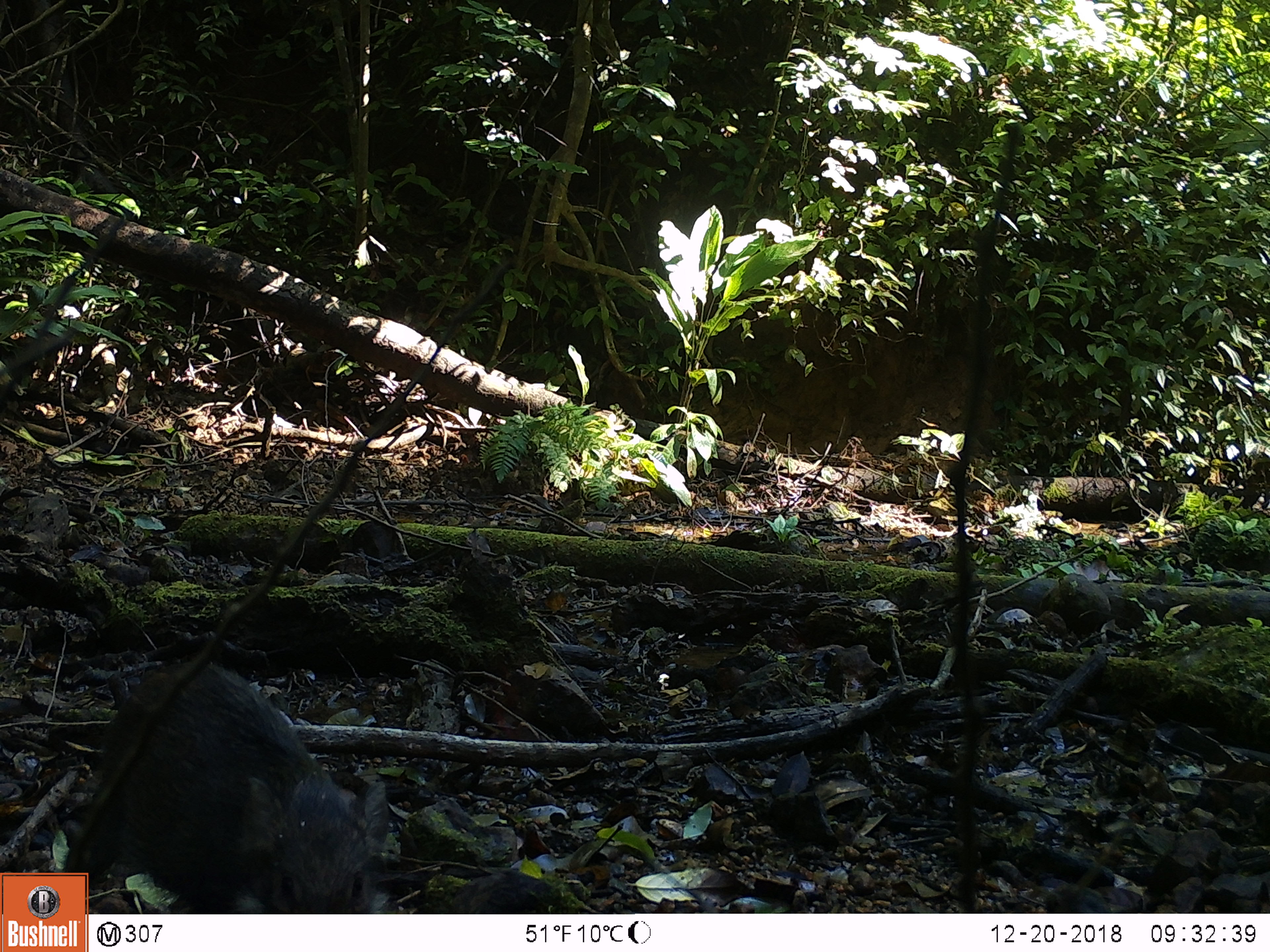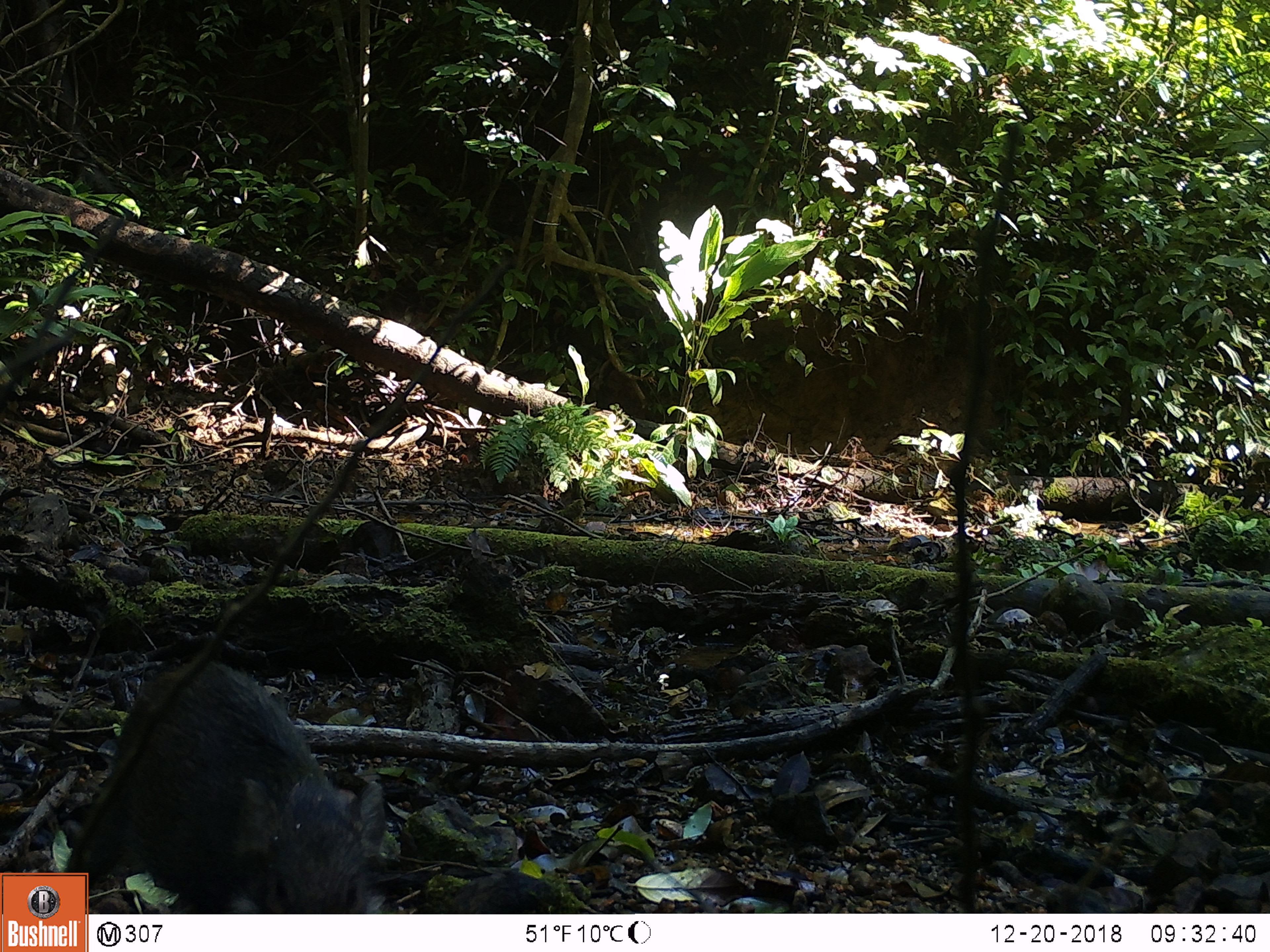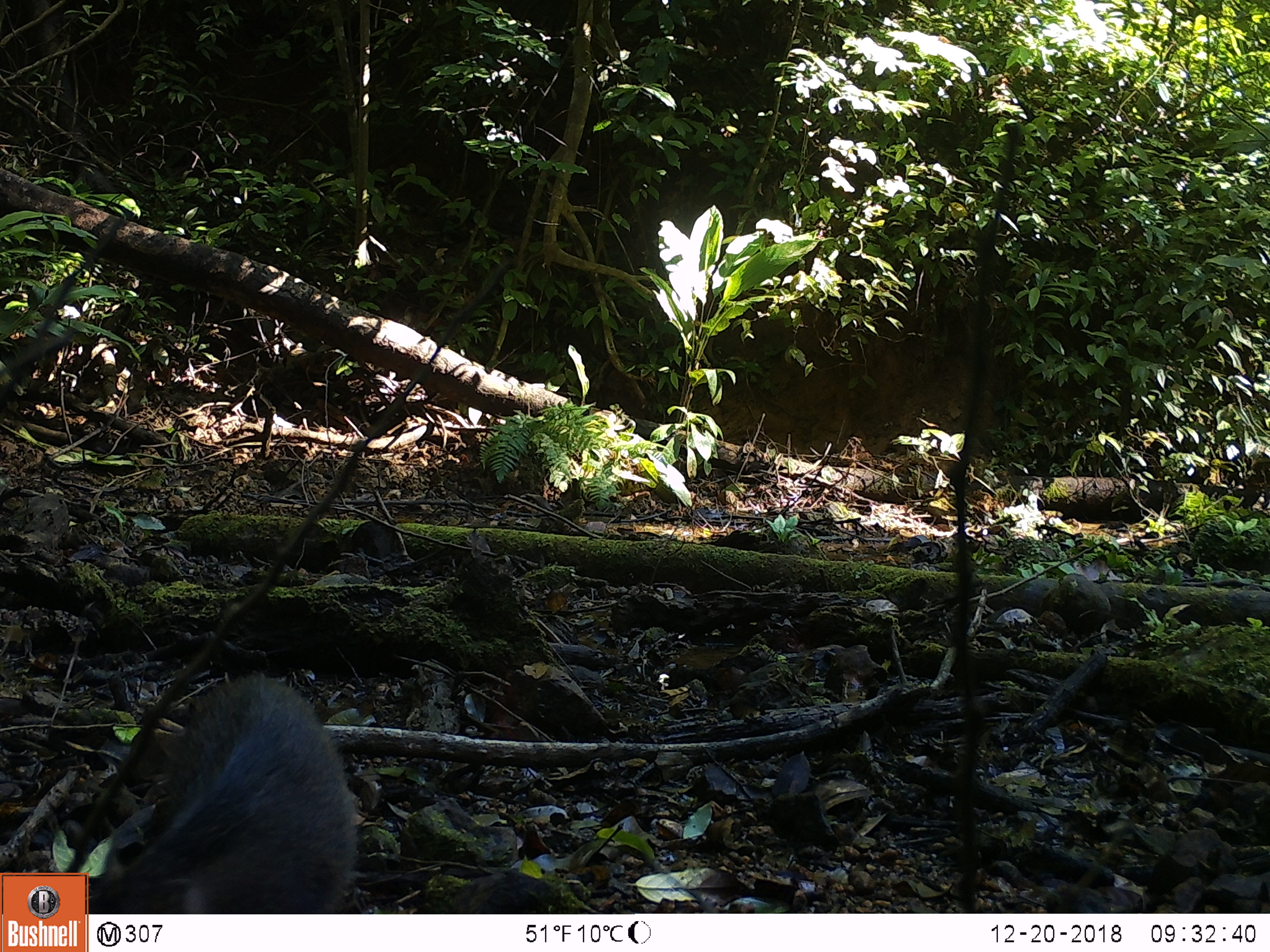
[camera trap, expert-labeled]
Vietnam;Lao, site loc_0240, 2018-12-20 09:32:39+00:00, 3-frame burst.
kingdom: Animalia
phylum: Chordata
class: Mammalia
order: Artiodactyla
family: Suidae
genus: Sus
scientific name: Sus scrofa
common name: eurasian wild pig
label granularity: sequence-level